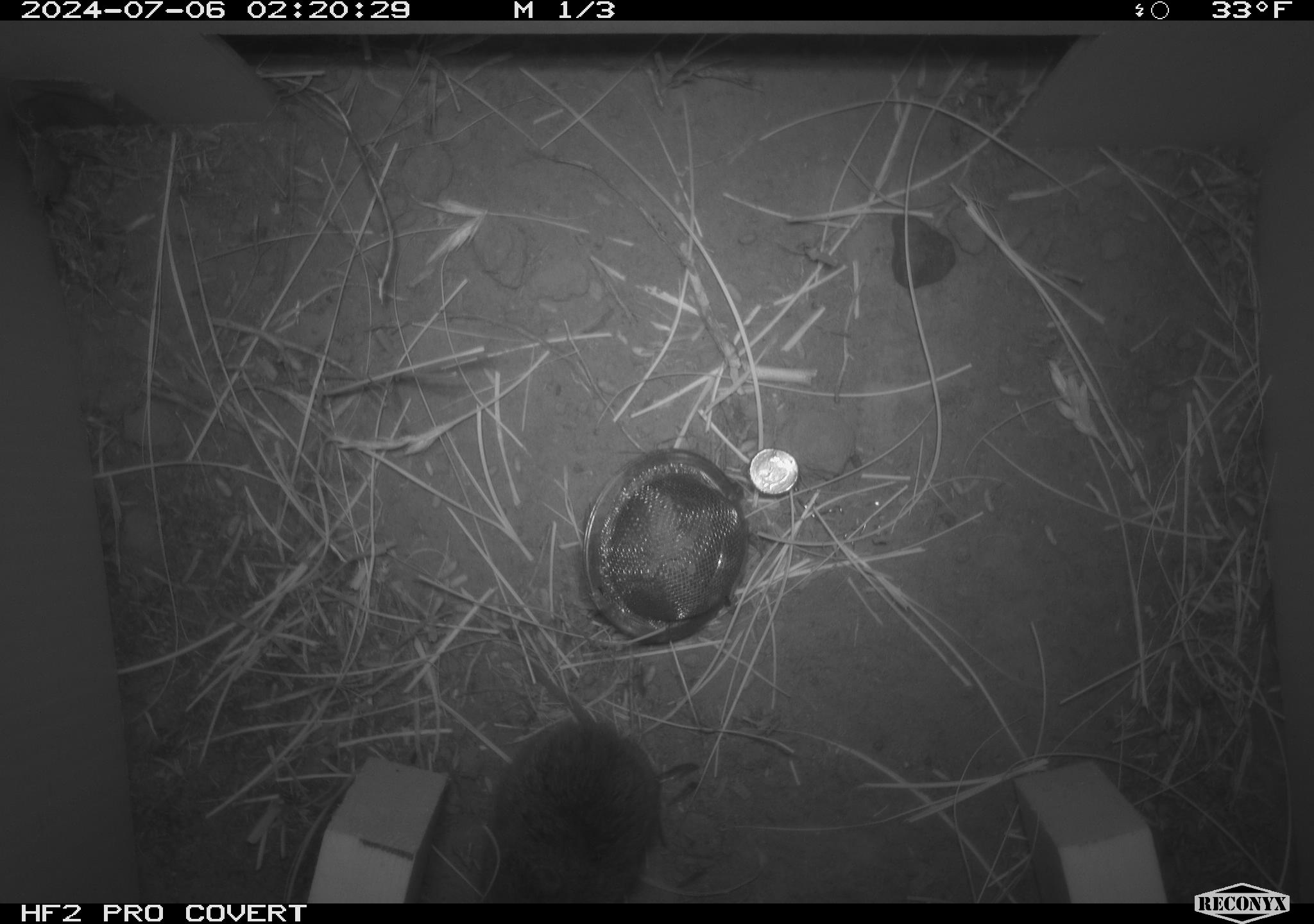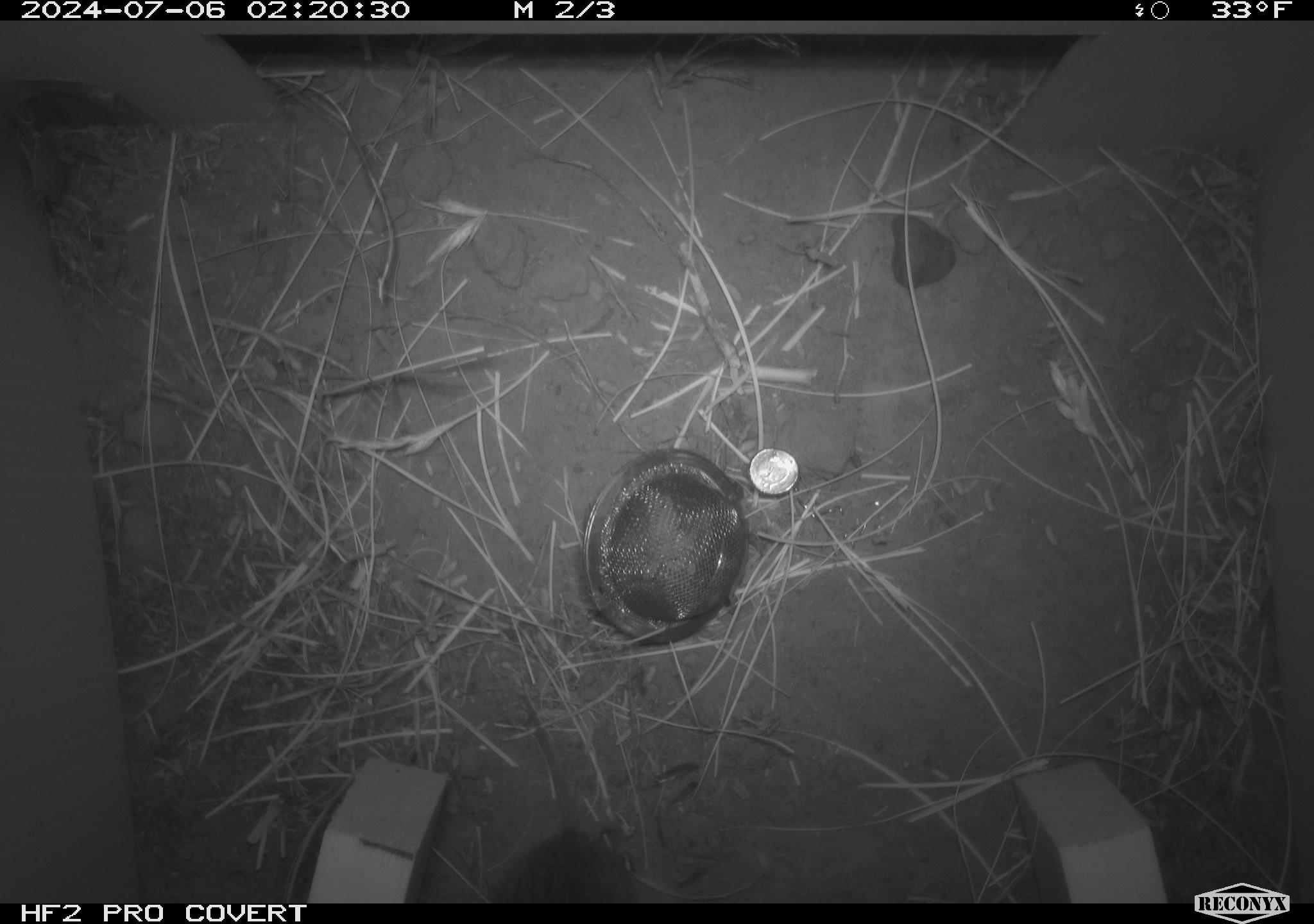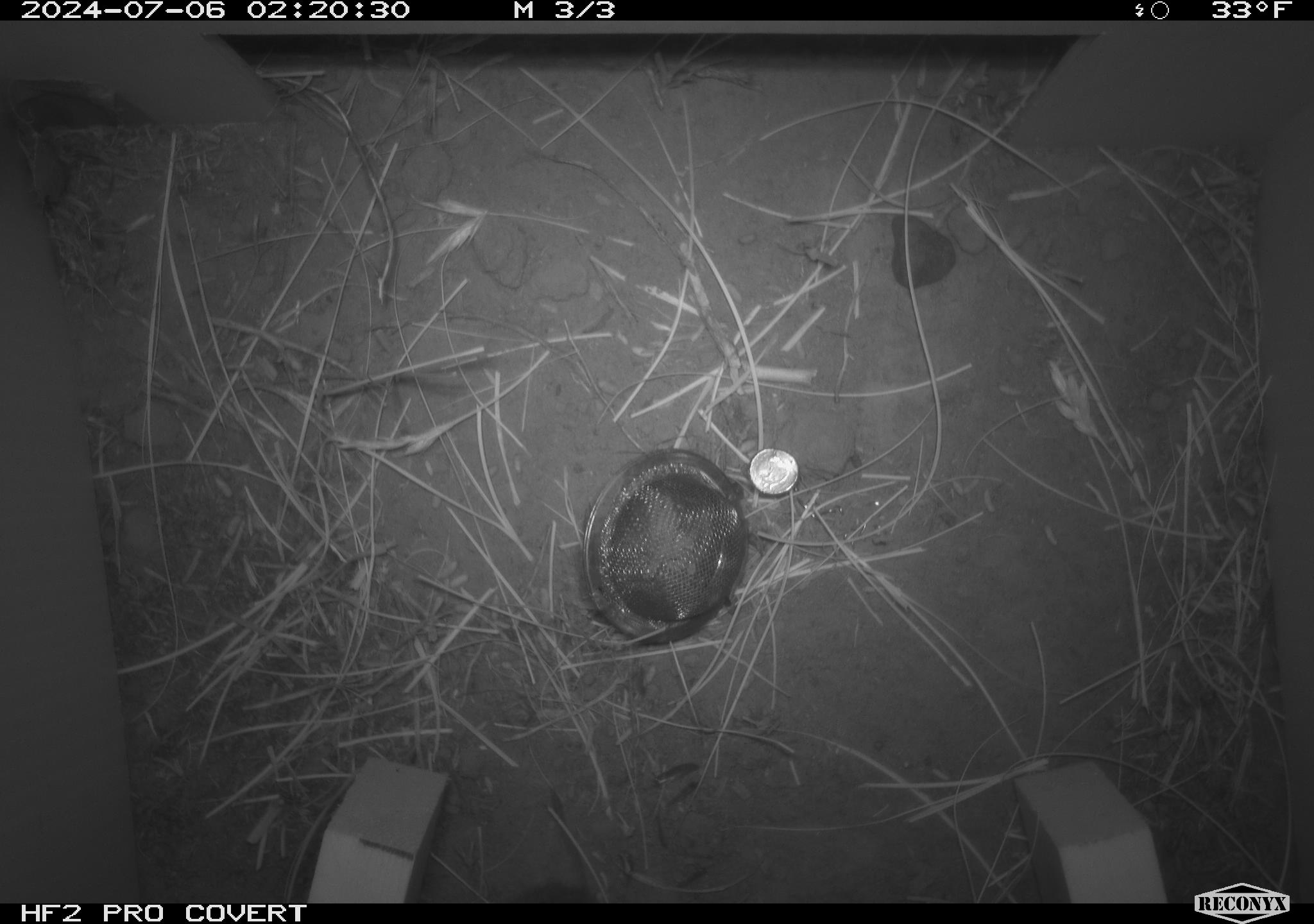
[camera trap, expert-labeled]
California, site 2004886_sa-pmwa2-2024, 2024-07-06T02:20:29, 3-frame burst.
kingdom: Animalia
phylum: Chordata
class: Mammalia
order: Rodentia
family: Cricetidae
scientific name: Arvicolinae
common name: voles, lemmings, and muskrats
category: arvicolinae subfamily